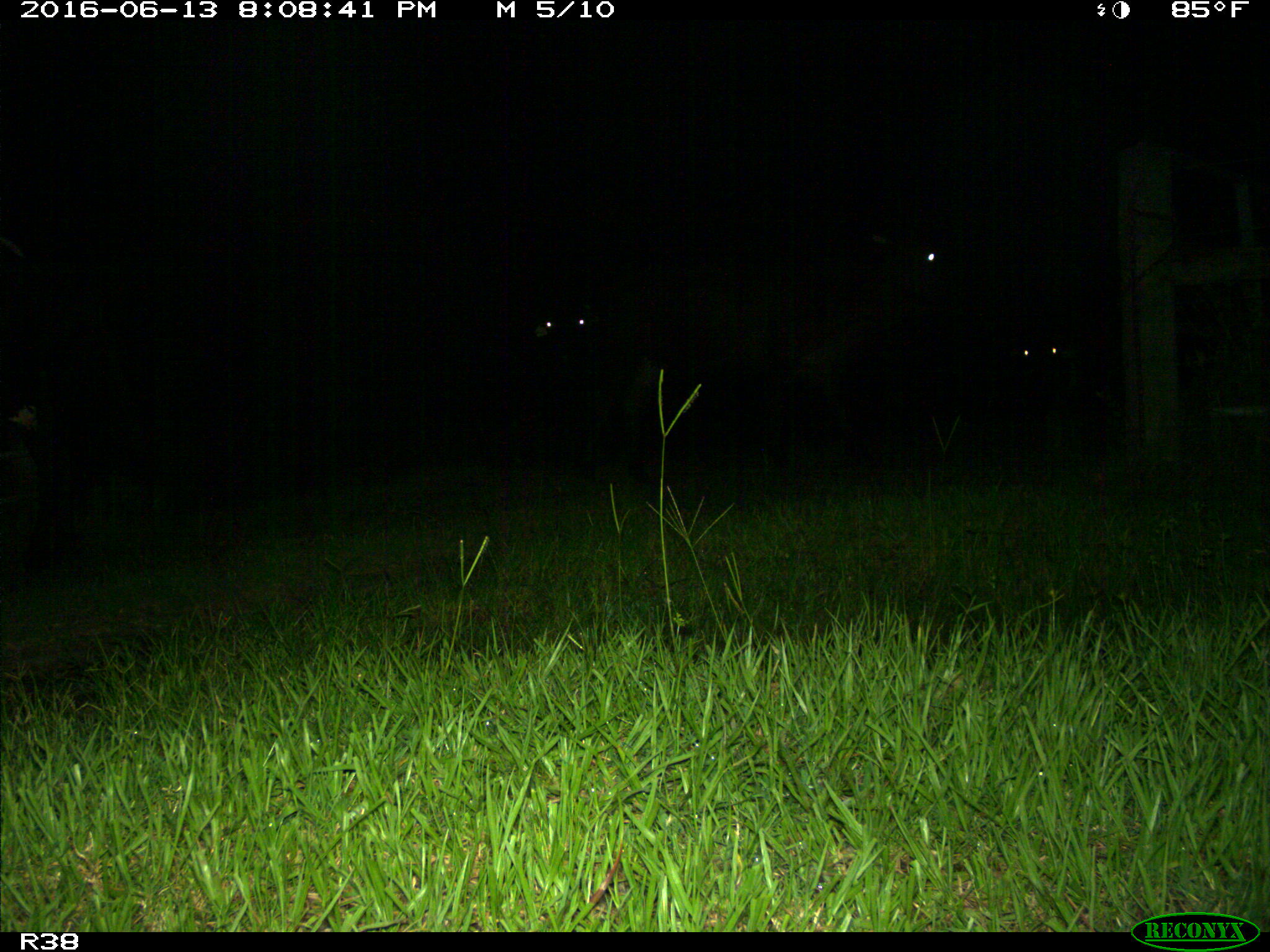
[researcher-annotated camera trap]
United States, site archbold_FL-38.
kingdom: Animalia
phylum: Chordata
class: Mammalia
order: Artiodactyla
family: Bovidae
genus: Bos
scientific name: Bos taurus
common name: domestic cow